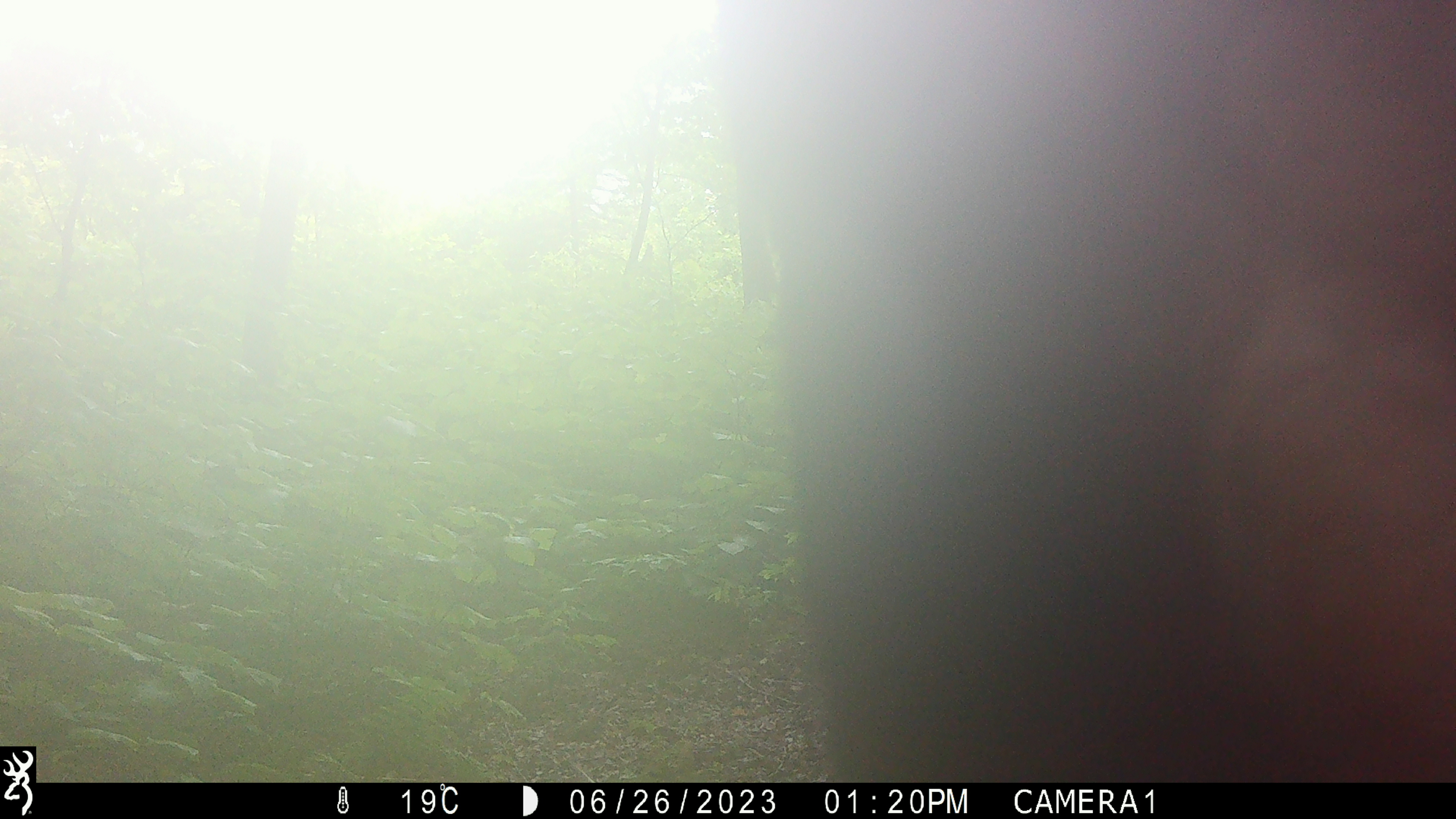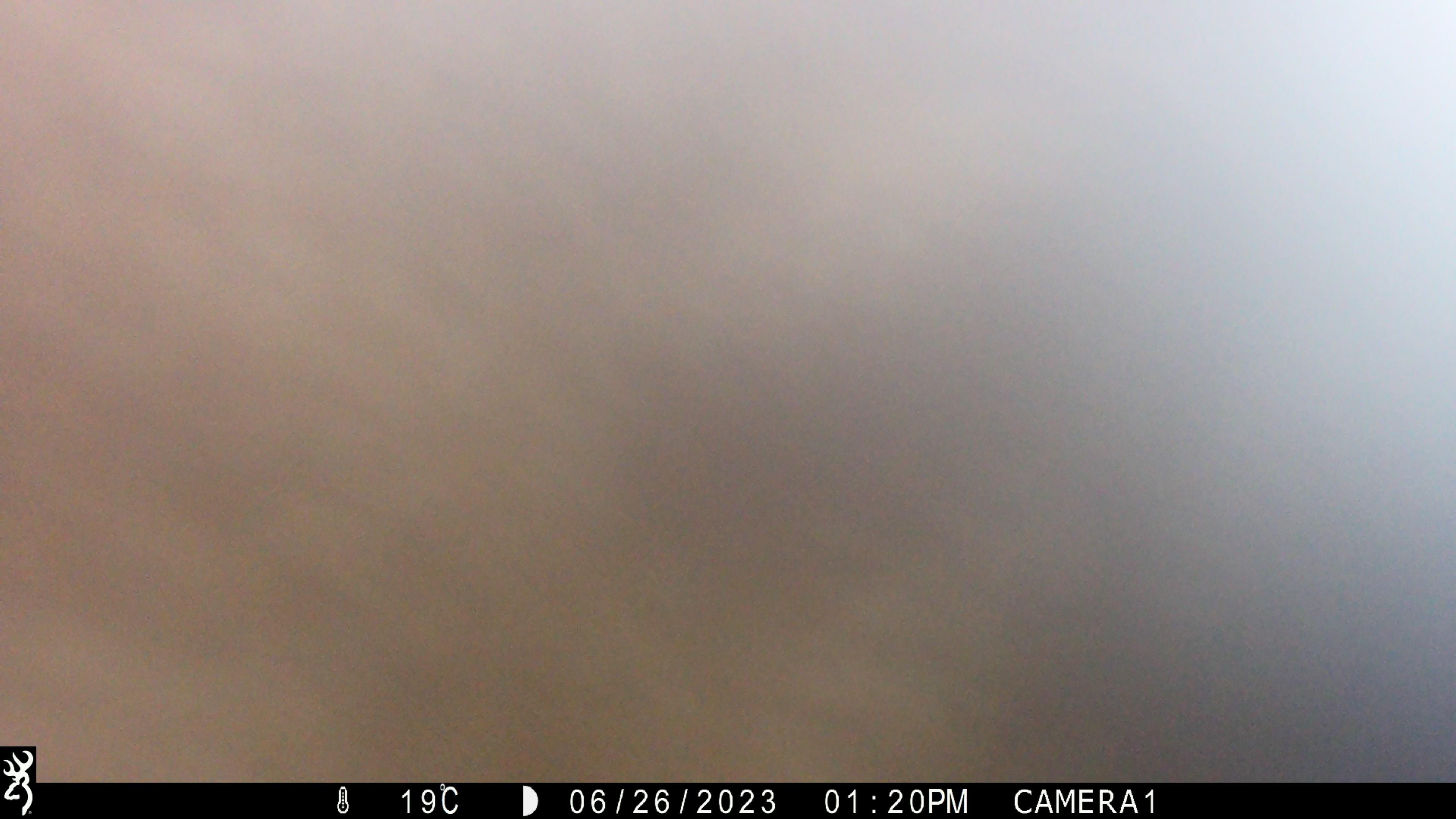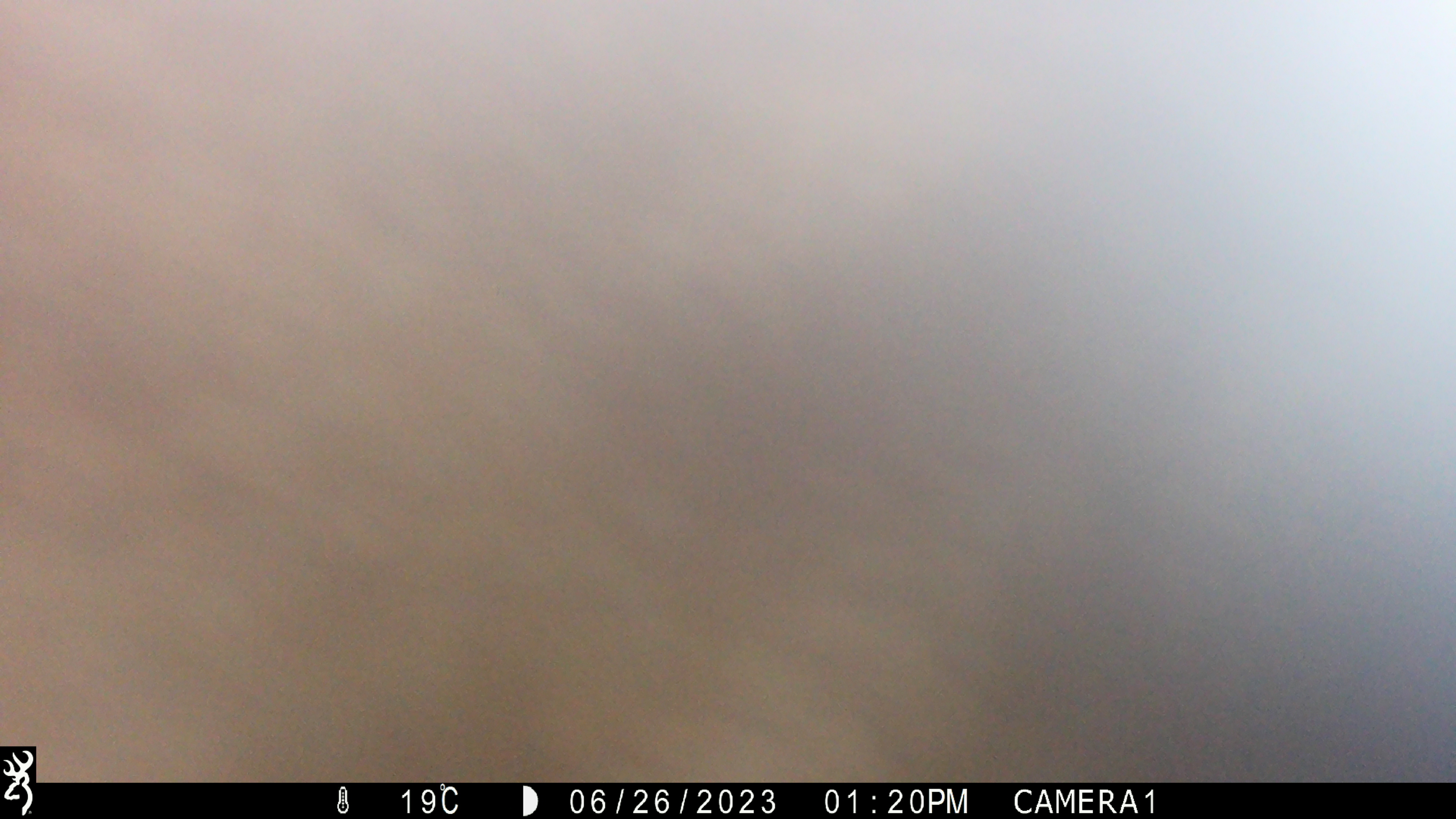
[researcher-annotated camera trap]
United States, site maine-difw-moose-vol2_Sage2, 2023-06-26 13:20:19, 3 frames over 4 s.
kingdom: Animalia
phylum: Chordata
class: Mammalia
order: Artiodactyla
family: Cervidae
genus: Alces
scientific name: Alces alces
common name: moose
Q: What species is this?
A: Moose (Alces alces).